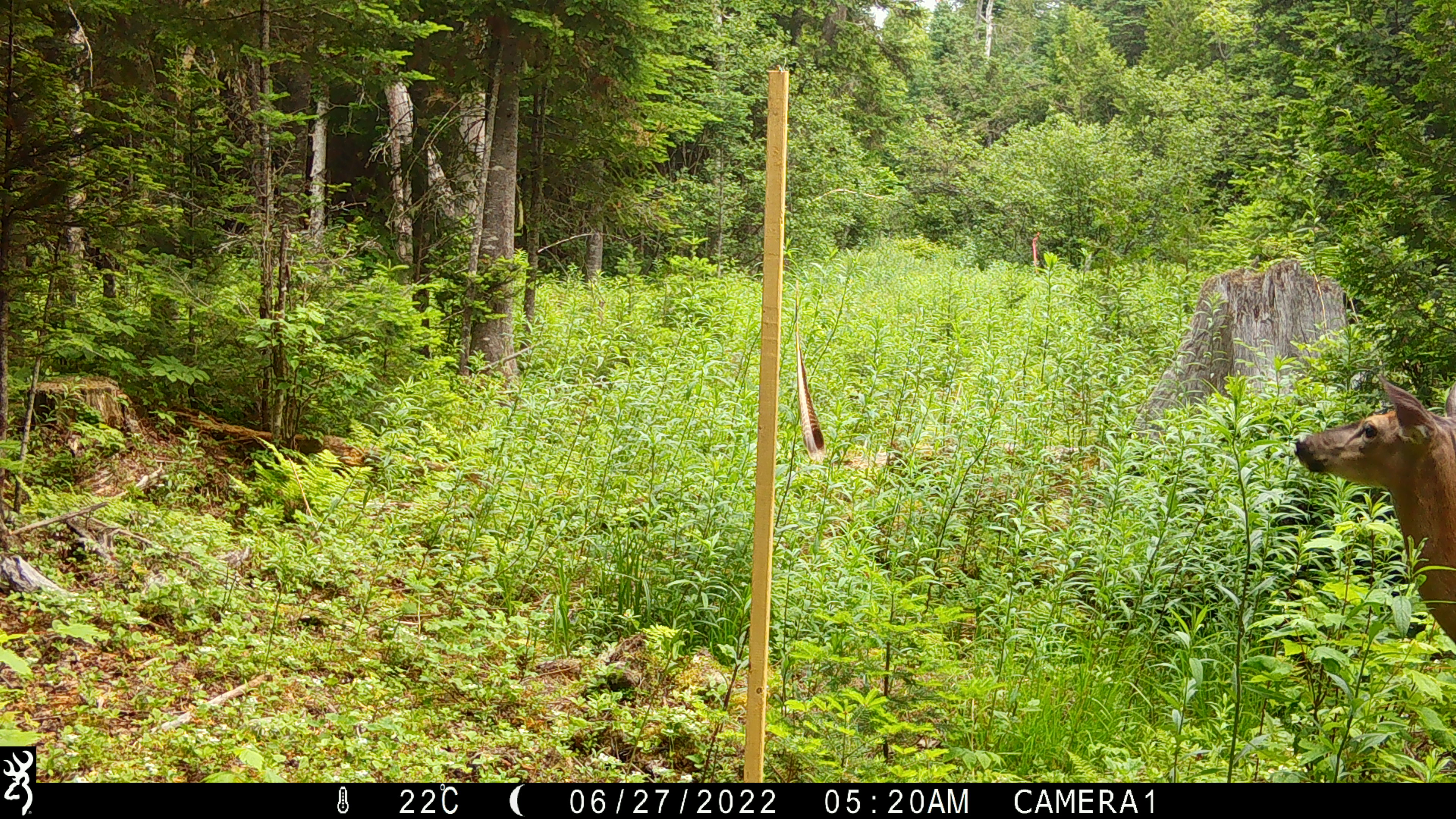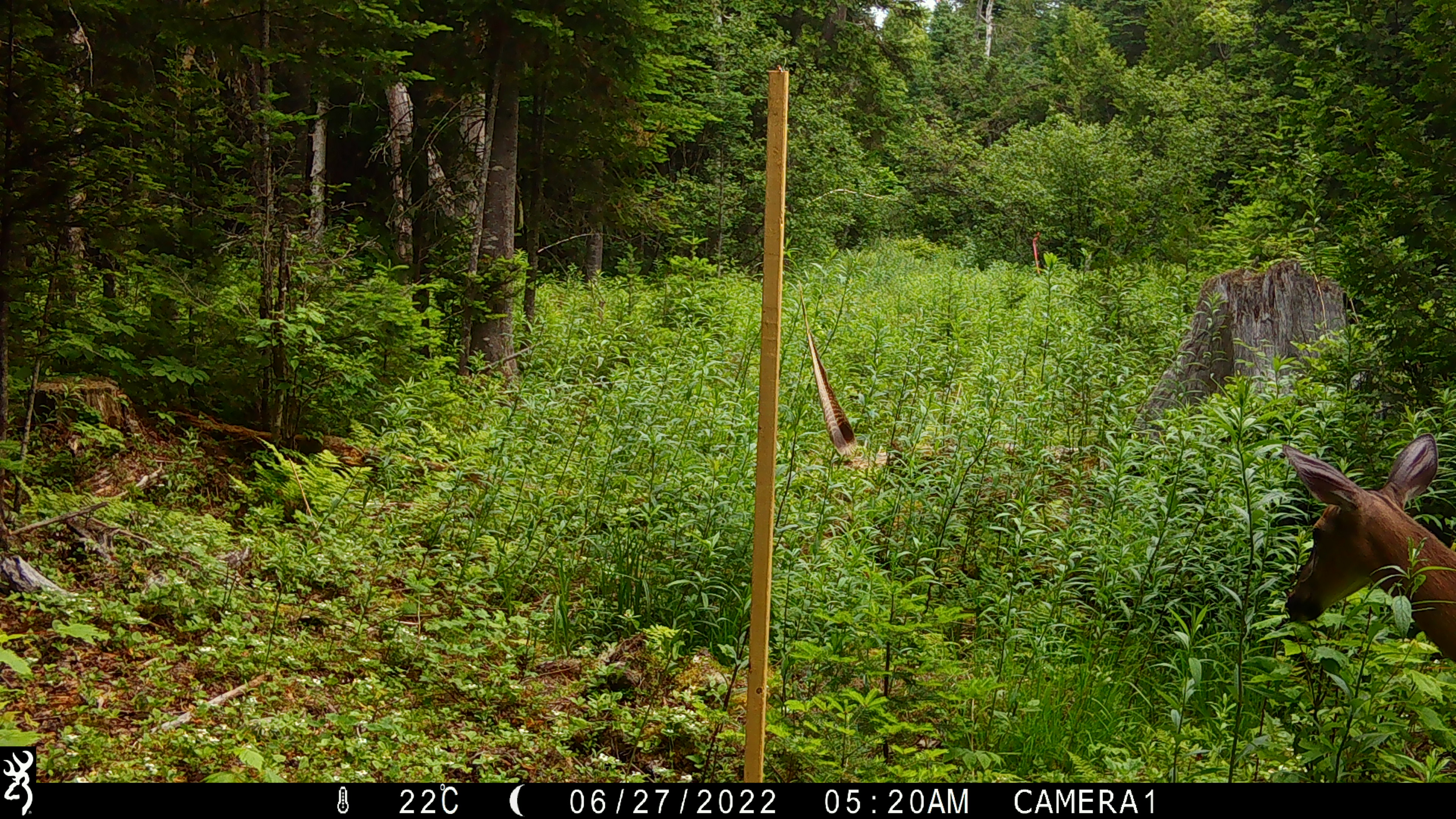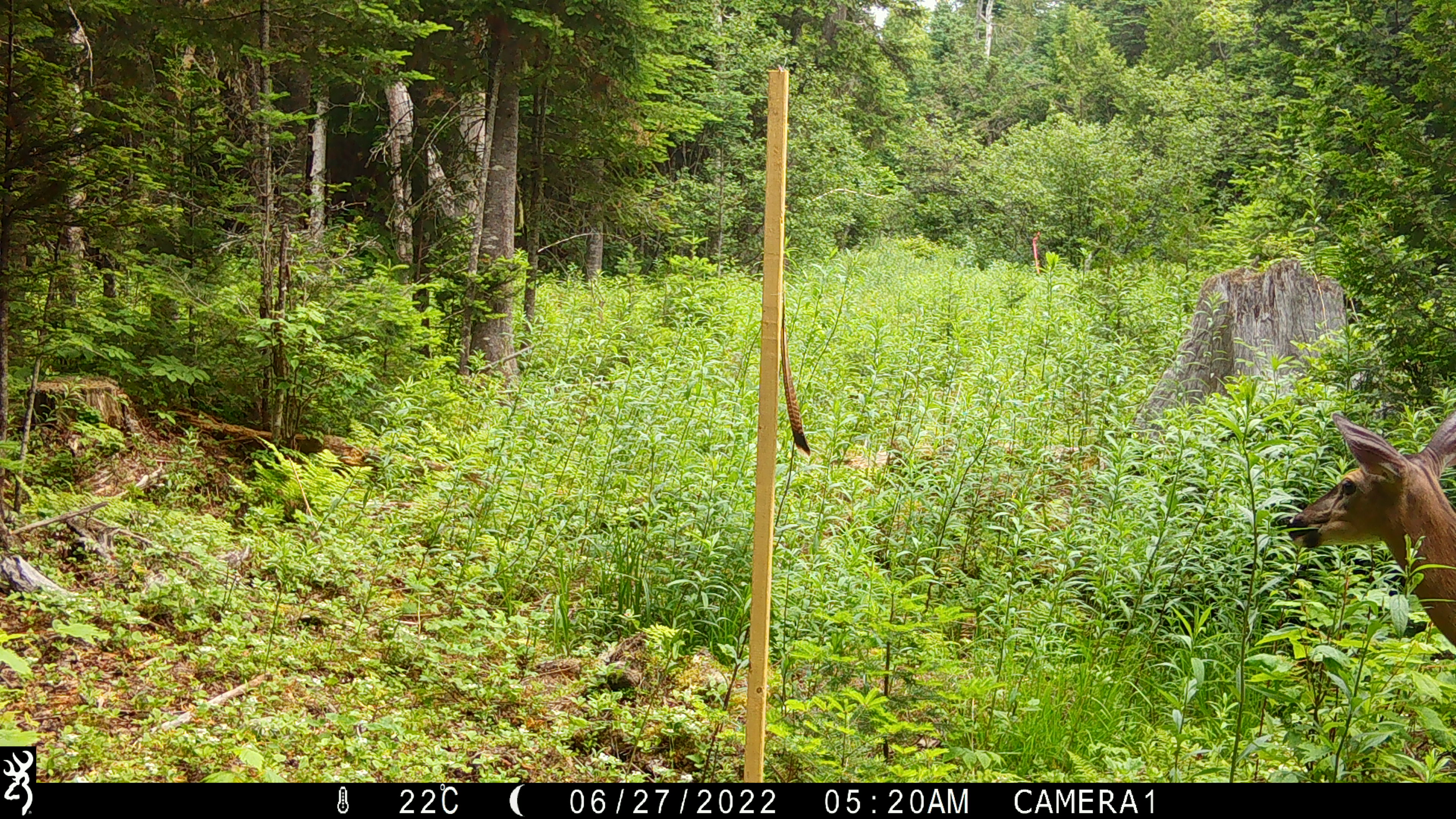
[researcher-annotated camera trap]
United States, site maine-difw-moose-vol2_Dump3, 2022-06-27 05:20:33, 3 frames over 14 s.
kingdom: Animalia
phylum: Chordata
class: Mammalia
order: Artiodactyla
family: Cervidae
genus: Odocoileus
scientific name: Odocoileus virginianus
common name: white-tailed deer